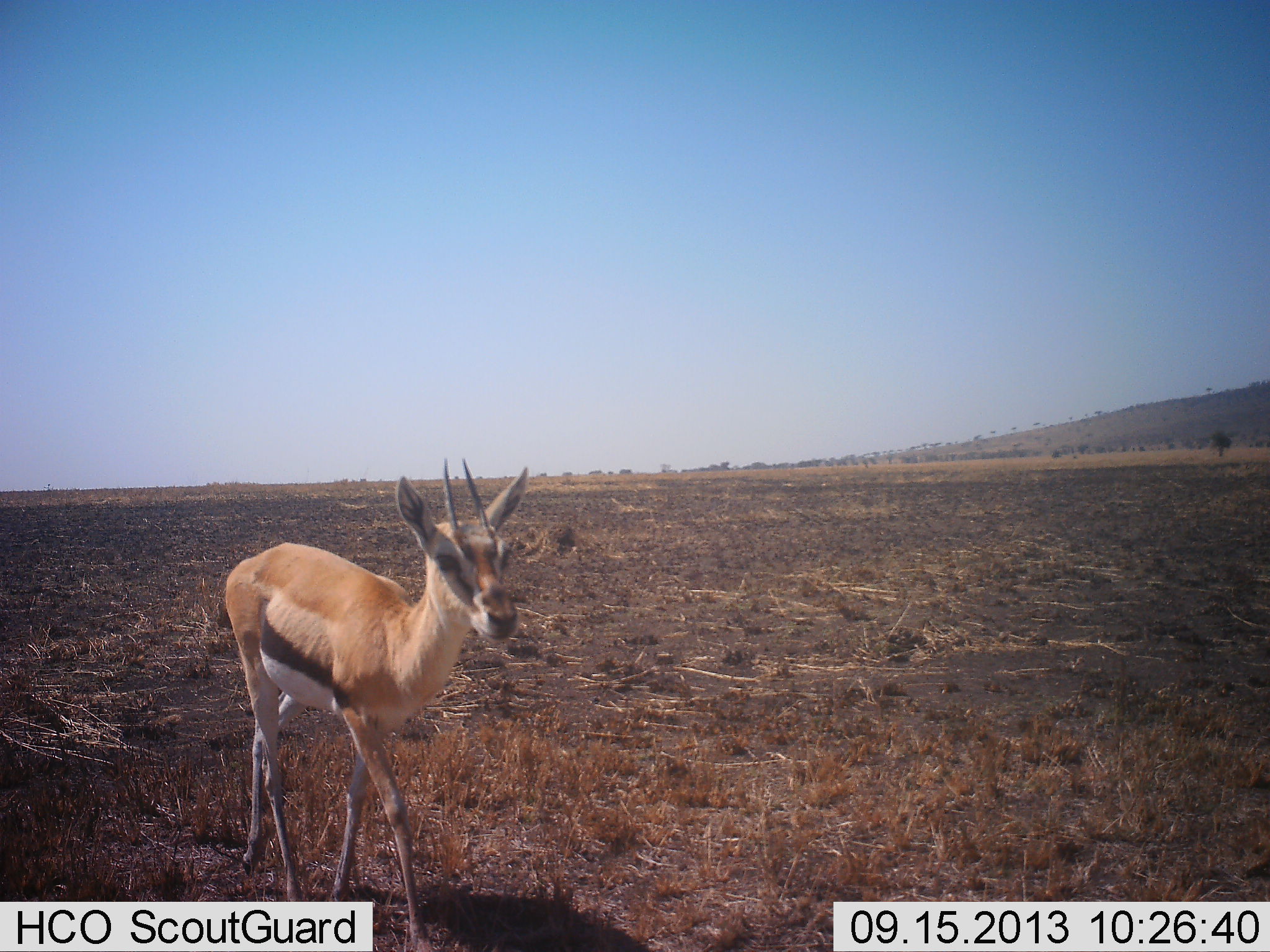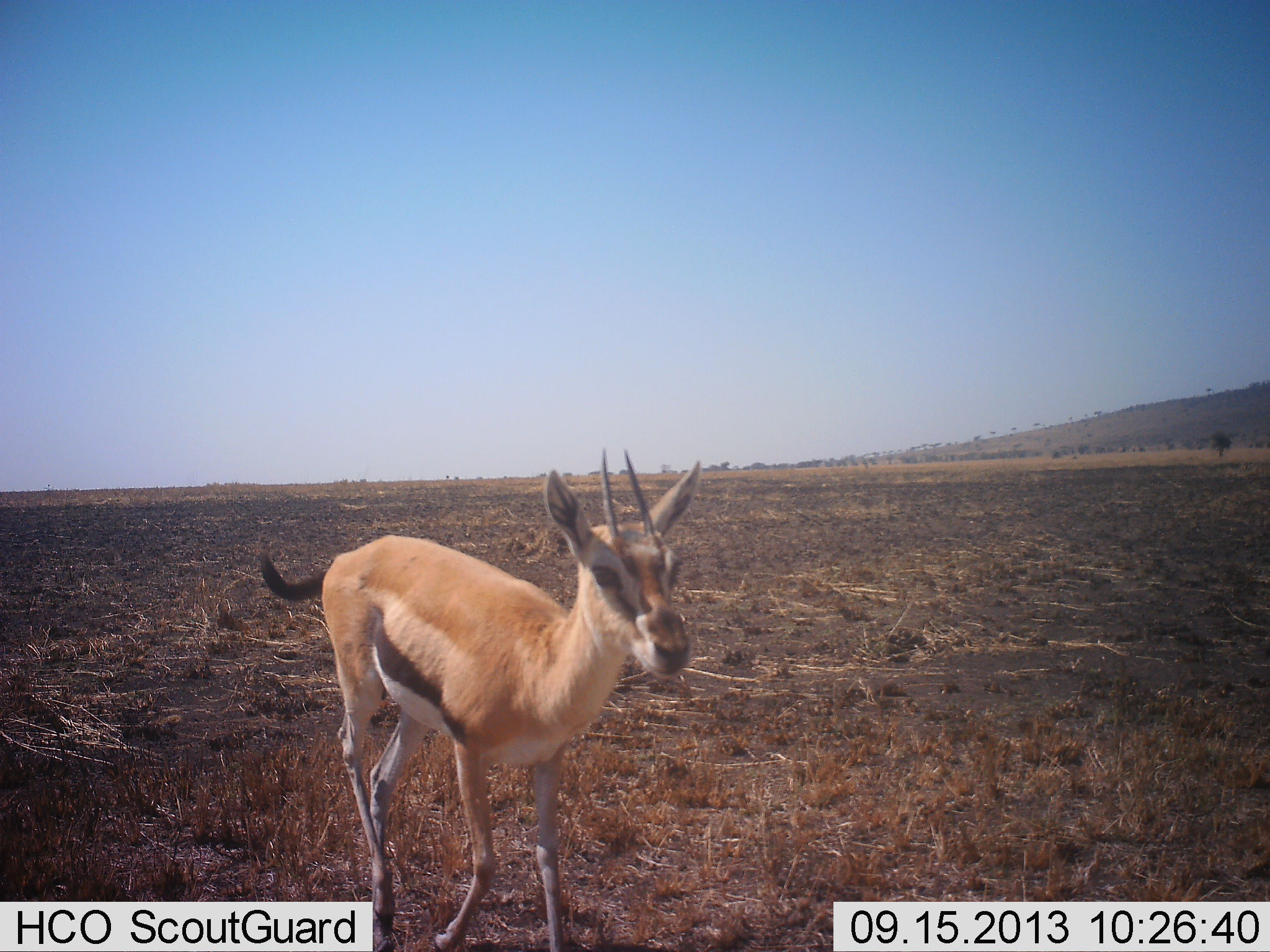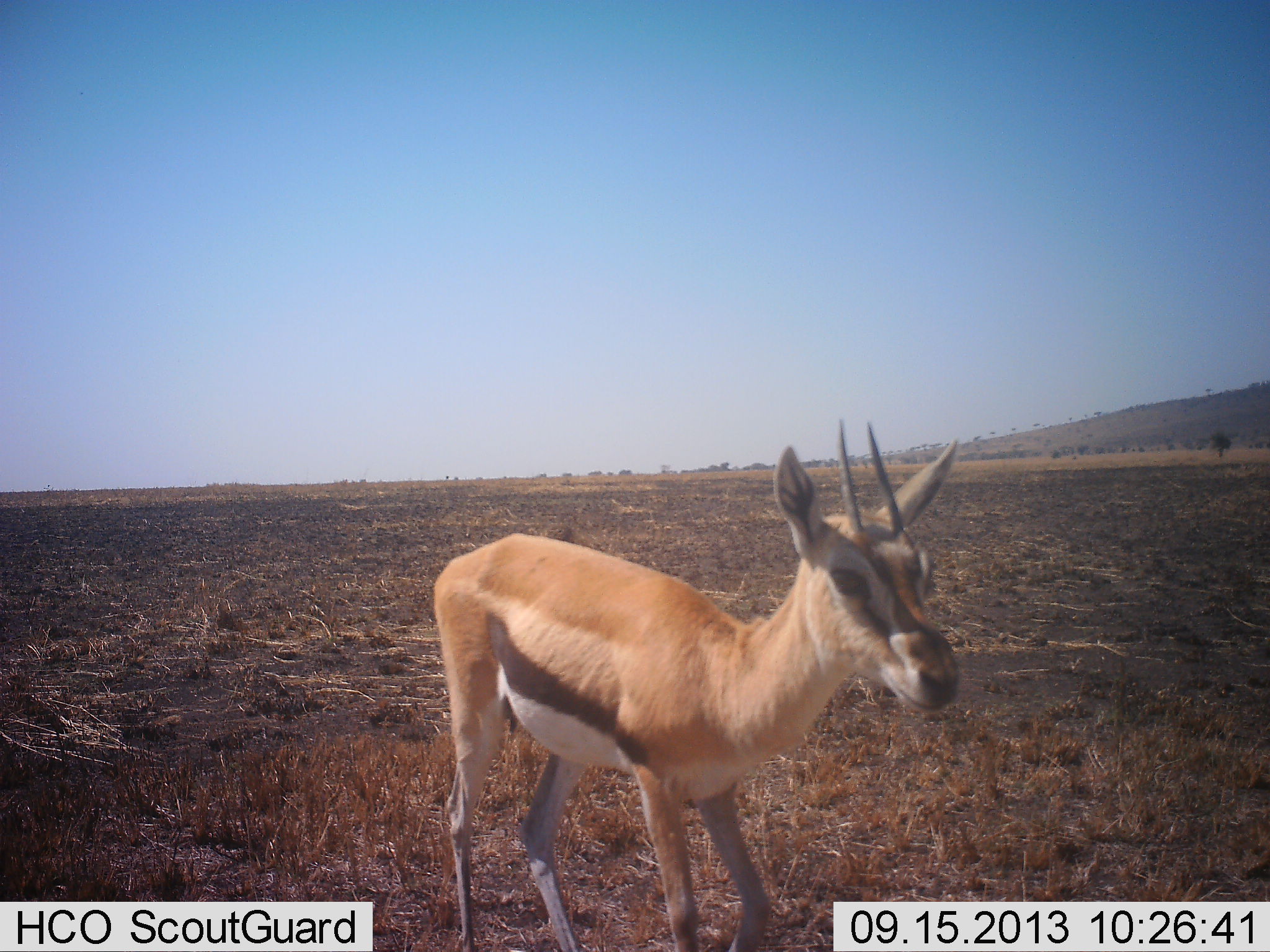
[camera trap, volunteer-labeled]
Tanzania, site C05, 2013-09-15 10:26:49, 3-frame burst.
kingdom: Animalia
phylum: Chordata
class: Mammalia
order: Artiodactyla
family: Bovidae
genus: Eudorcas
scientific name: Eudorcas thomsonii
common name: thomson's gazelle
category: gazellethomsons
Gazellethomsons (thomson's gazelle) (Eudorcas thomsonii), count 1. Behavior (volunteer vote fractions): standing 14%, resting 0%, moving 91%, interacting 0%. Young present (vote fraction): 0%. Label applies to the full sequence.